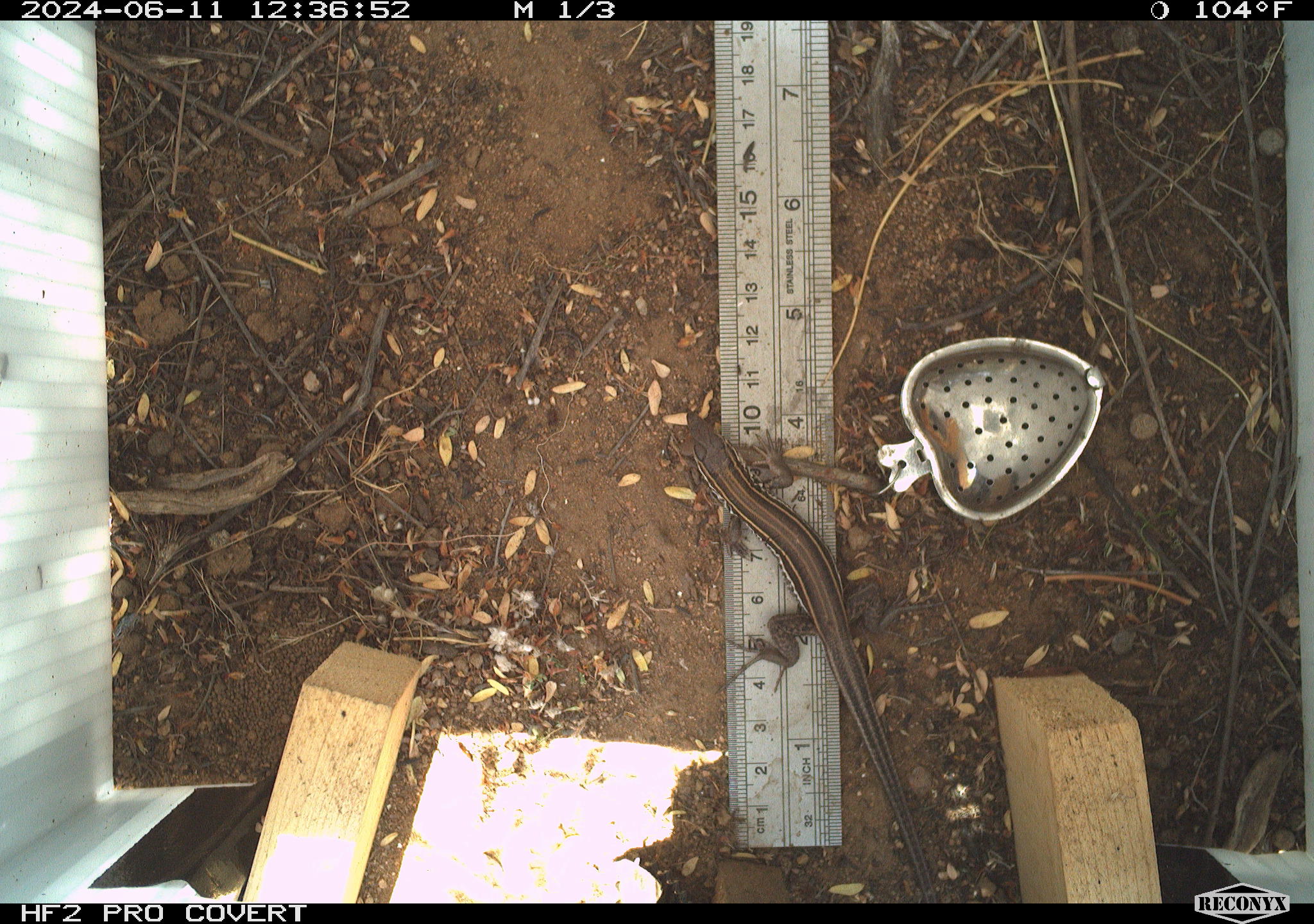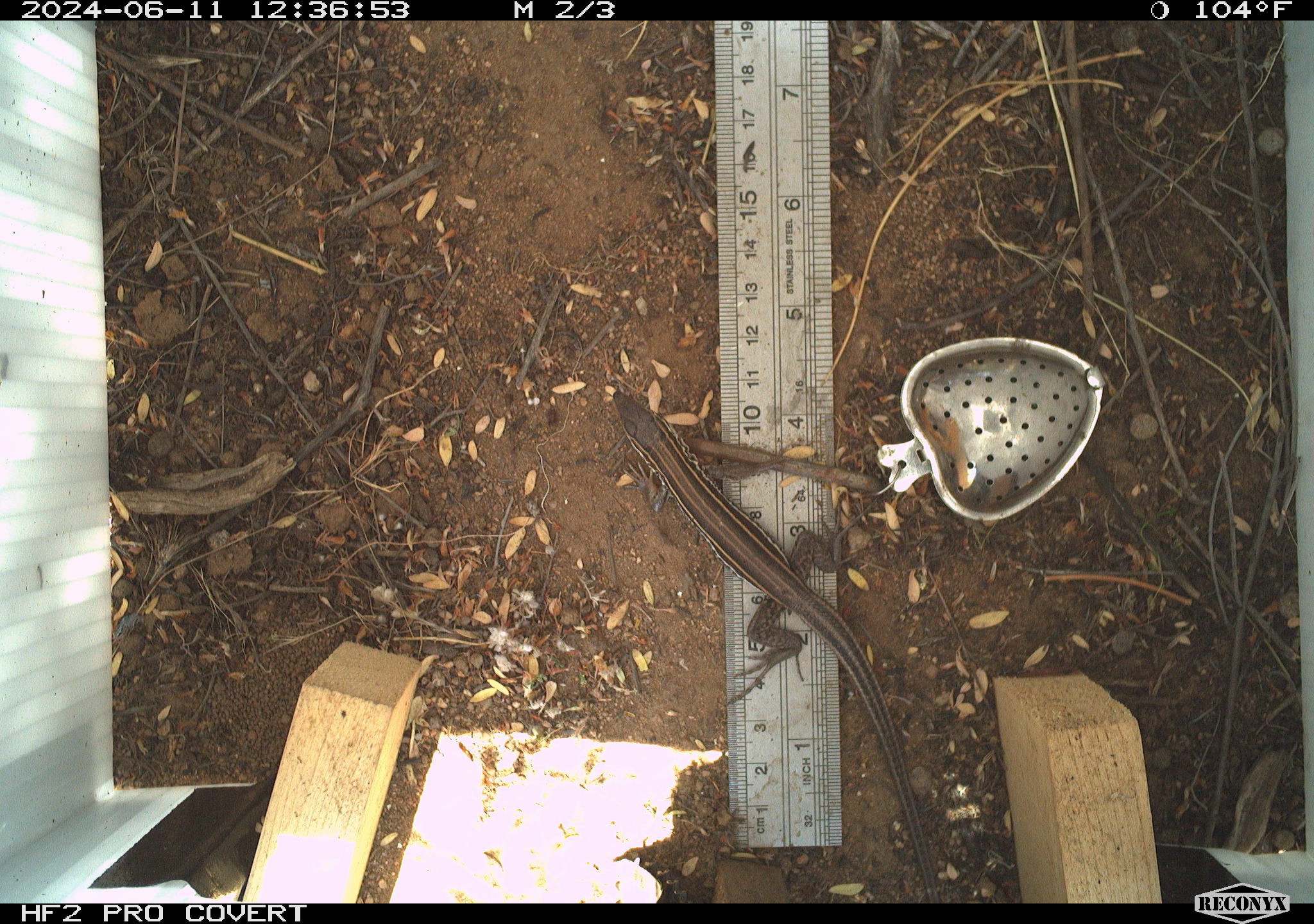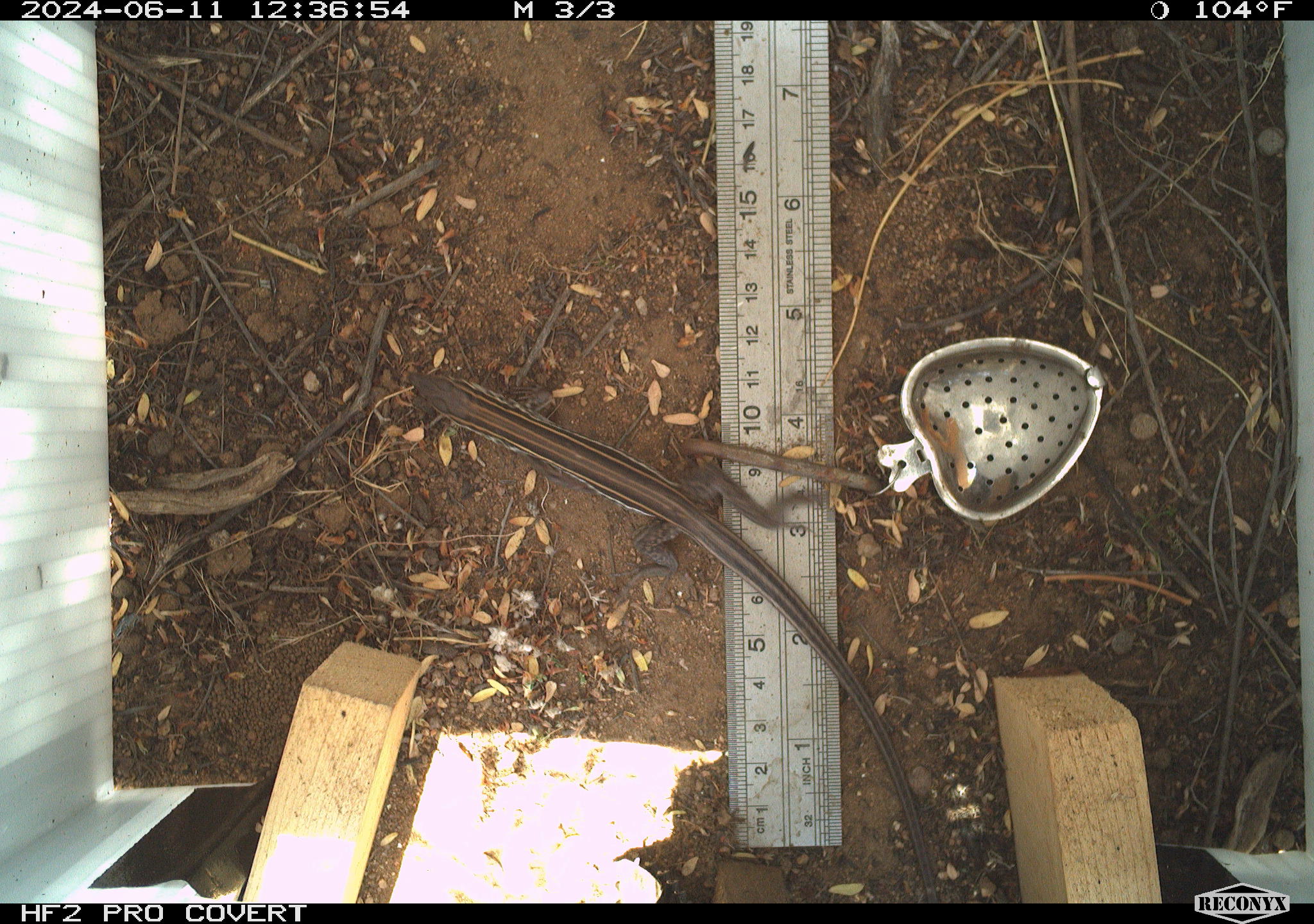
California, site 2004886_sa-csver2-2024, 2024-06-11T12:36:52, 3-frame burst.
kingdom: Animalia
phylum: Chordata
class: Reptilia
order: Squamata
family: Scincidae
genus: Plestiodon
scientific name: Plestiodon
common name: blue-tailed skinks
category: plestiodon species